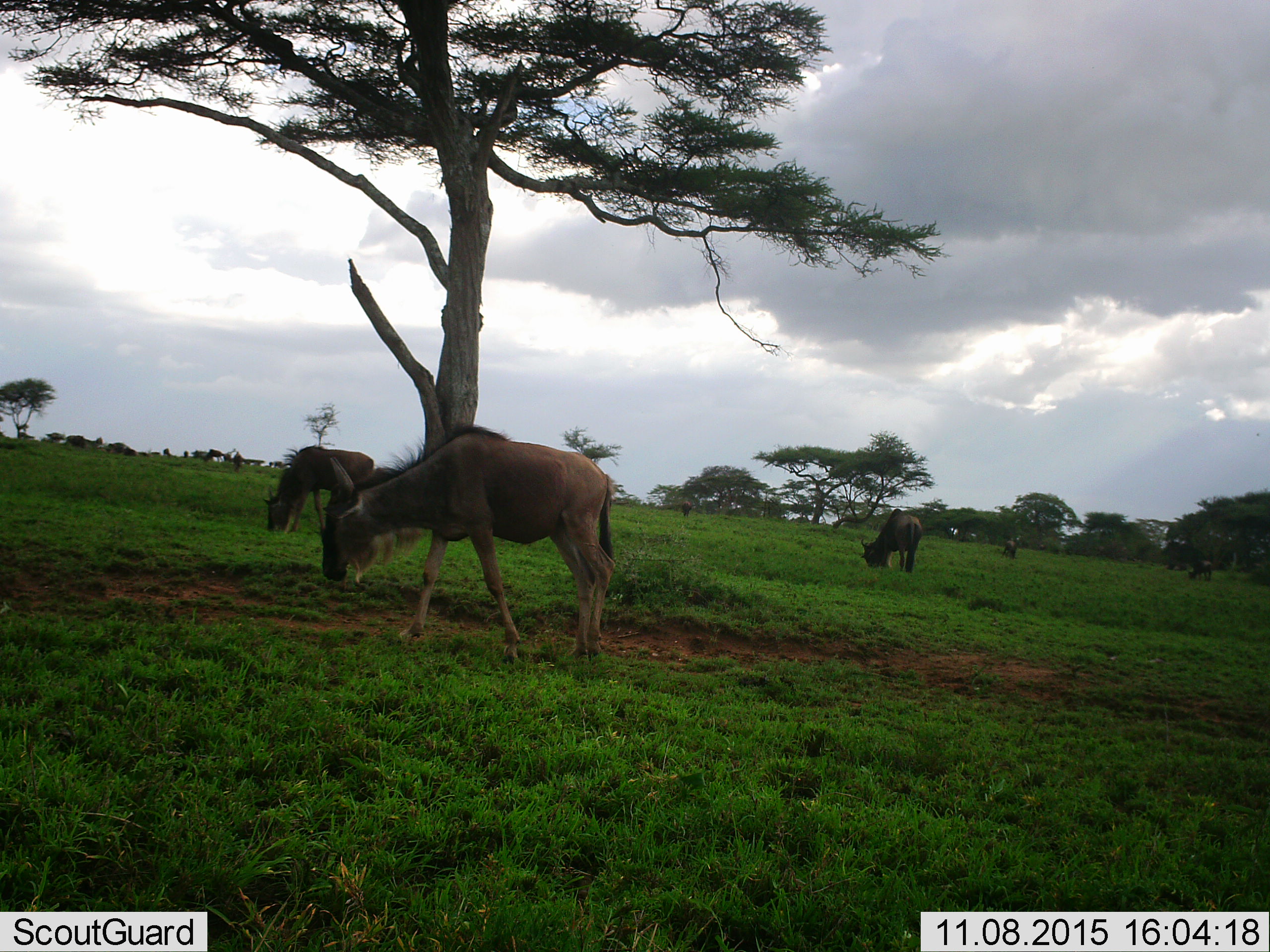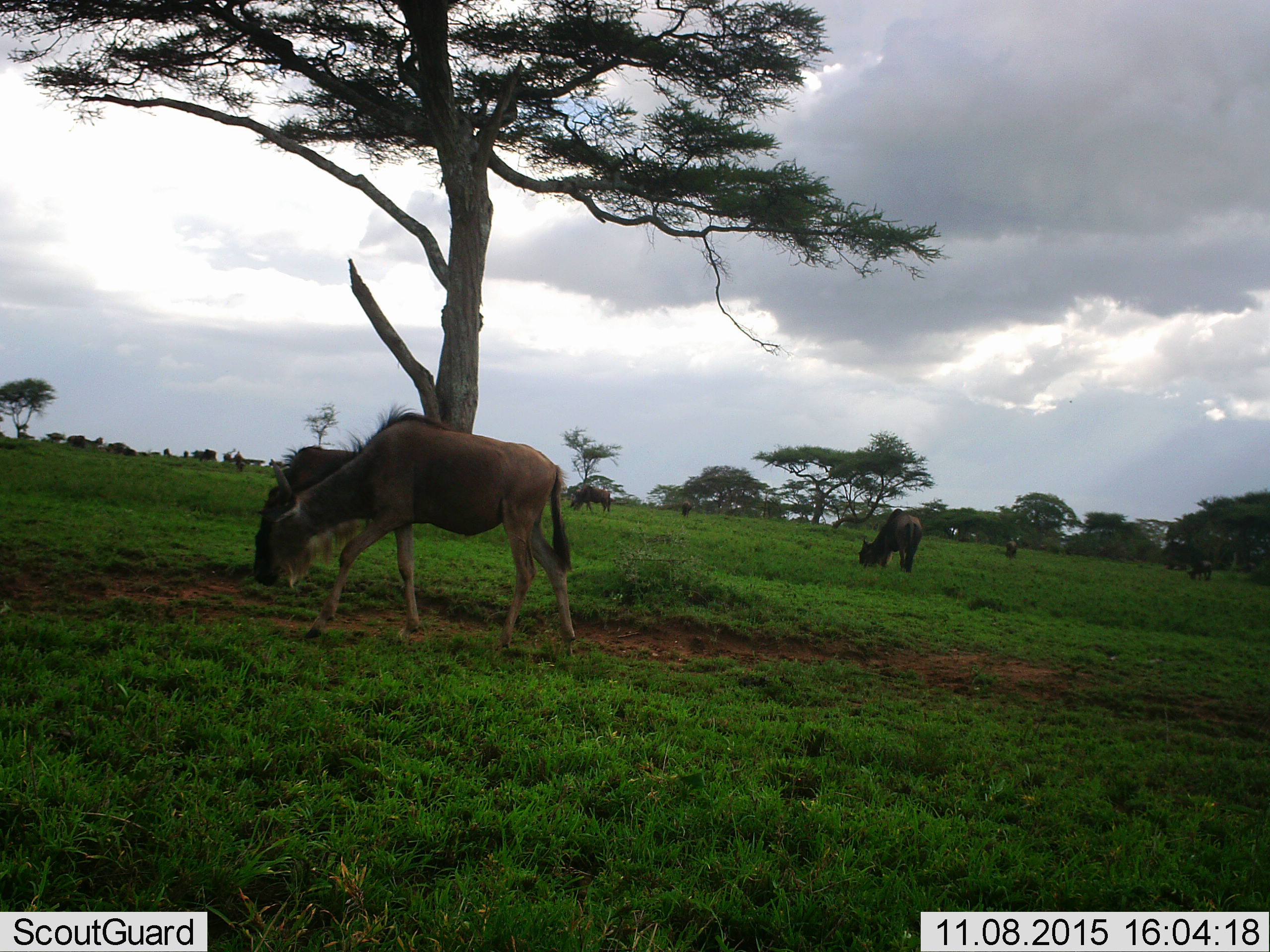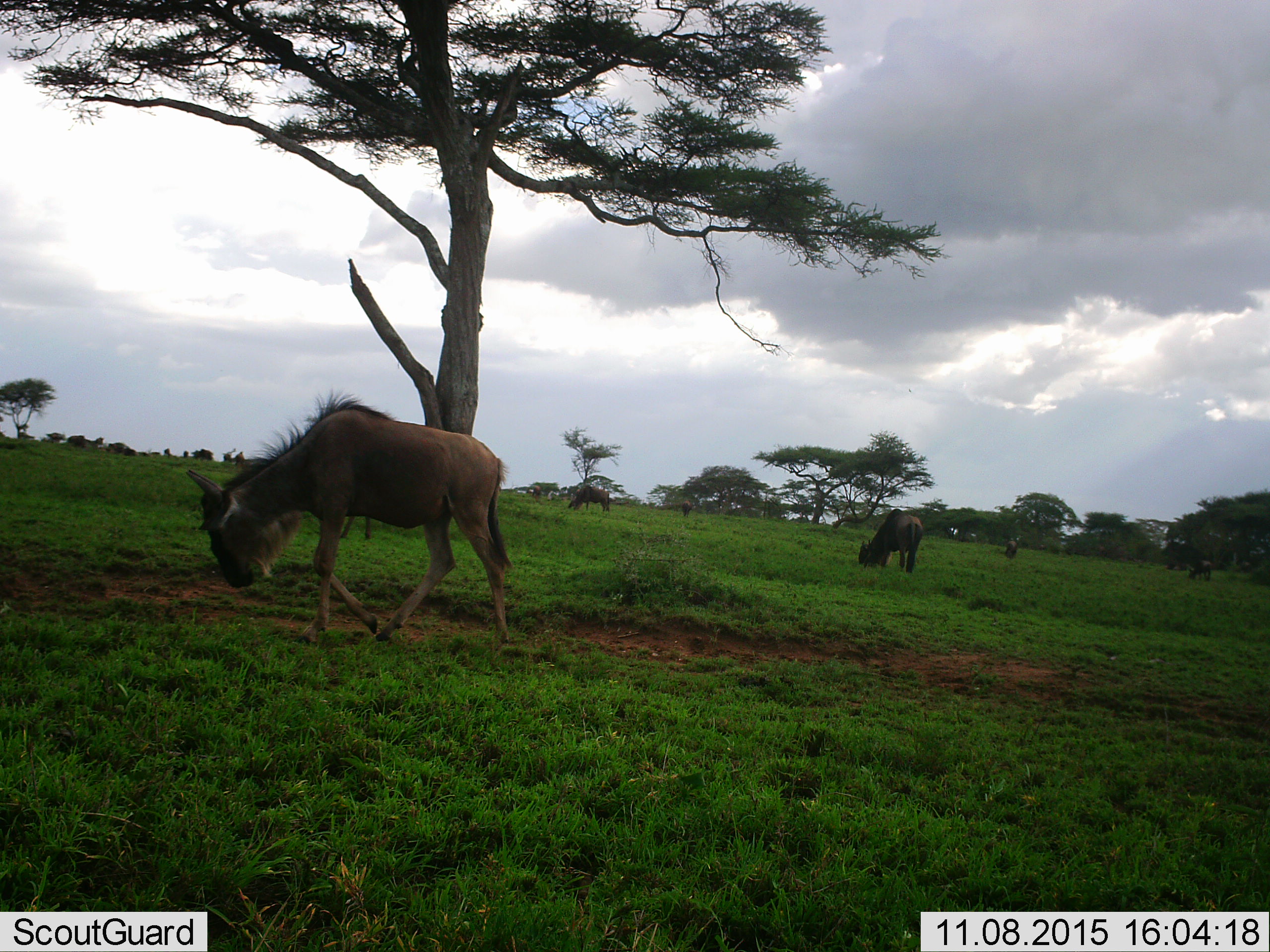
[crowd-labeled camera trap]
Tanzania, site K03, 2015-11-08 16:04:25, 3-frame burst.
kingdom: Animalia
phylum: Chordata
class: Mammalia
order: Artiodactyla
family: Bovidae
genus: Connochaetes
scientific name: Connochaetes taurinus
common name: blue wildebeest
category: wildebeest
Wildebeest (blue wildebeest) (Connochaetes taurinus), count 11-50. Behavior (volunteer vote fractions): standing 25%, resting 0%, moving 62%, interacting 12%. Young present (vote fraction): 0%. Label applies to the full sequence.